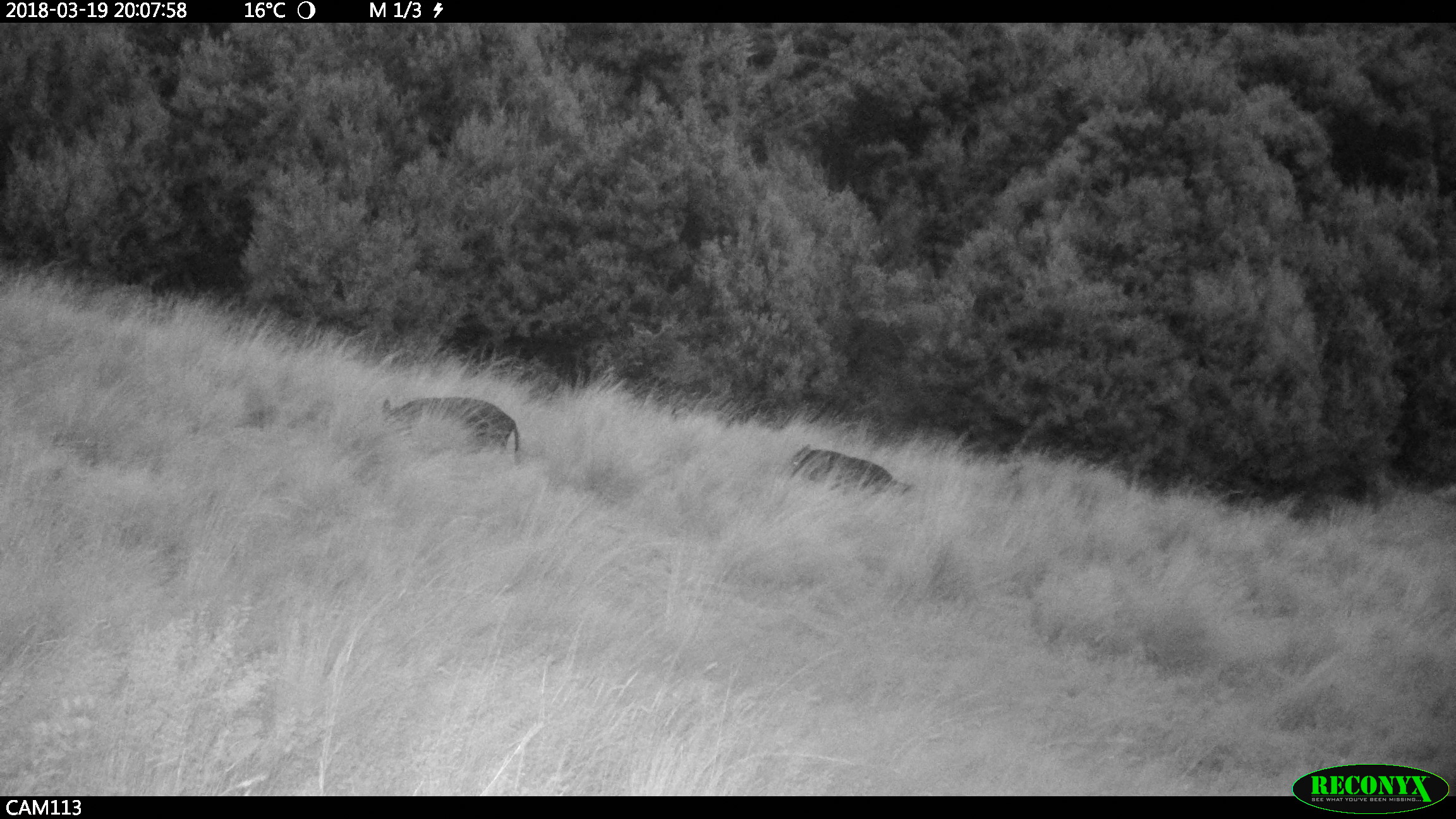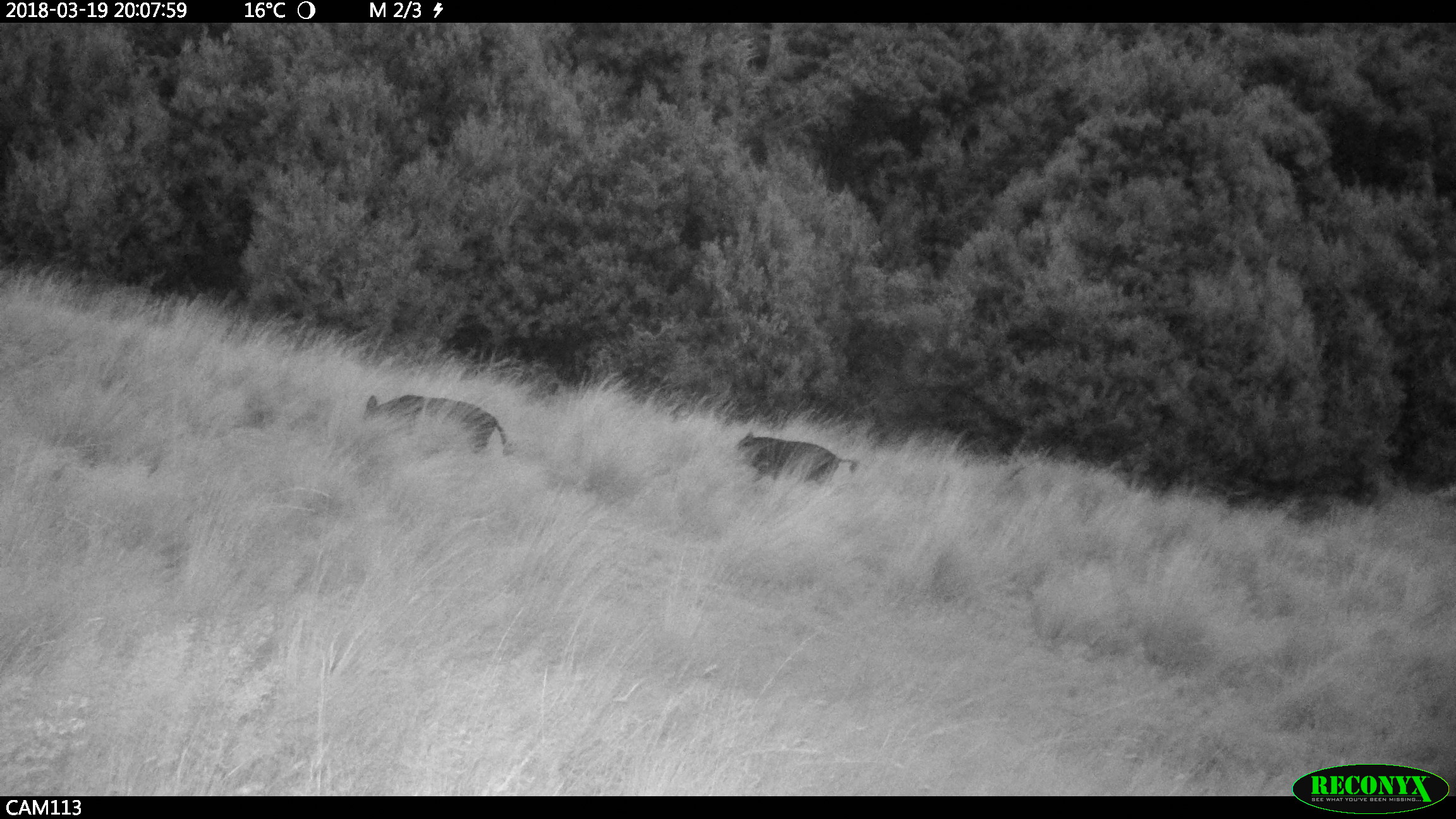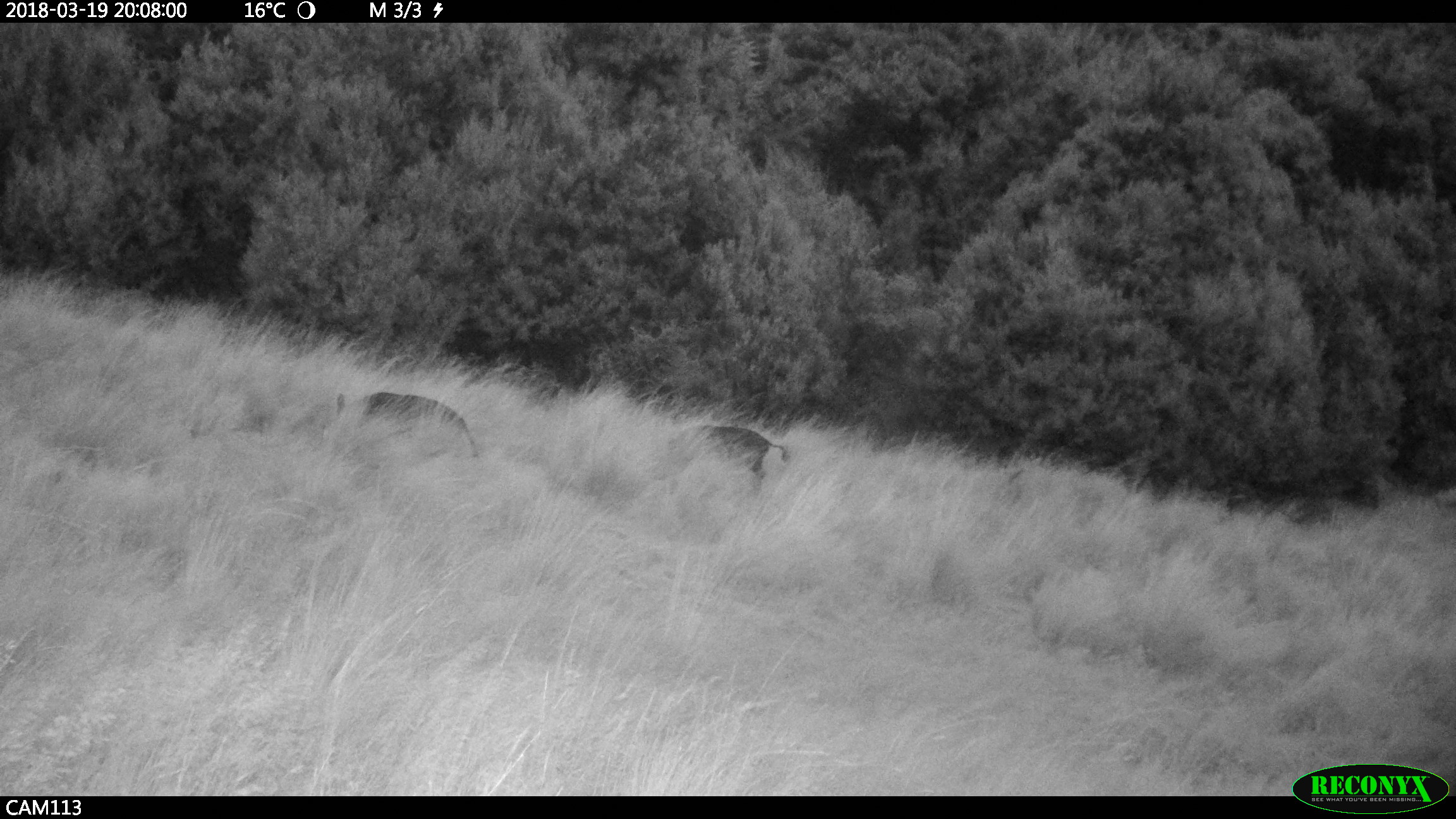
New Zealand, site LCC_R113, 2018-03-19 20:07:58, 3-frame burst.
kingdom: Animalia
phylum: Chordata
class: Mammalia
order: Artiodactyla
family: Suidae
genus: Sus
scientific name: Sus scrofa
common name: pig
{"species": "pig (Sus scrofa)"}